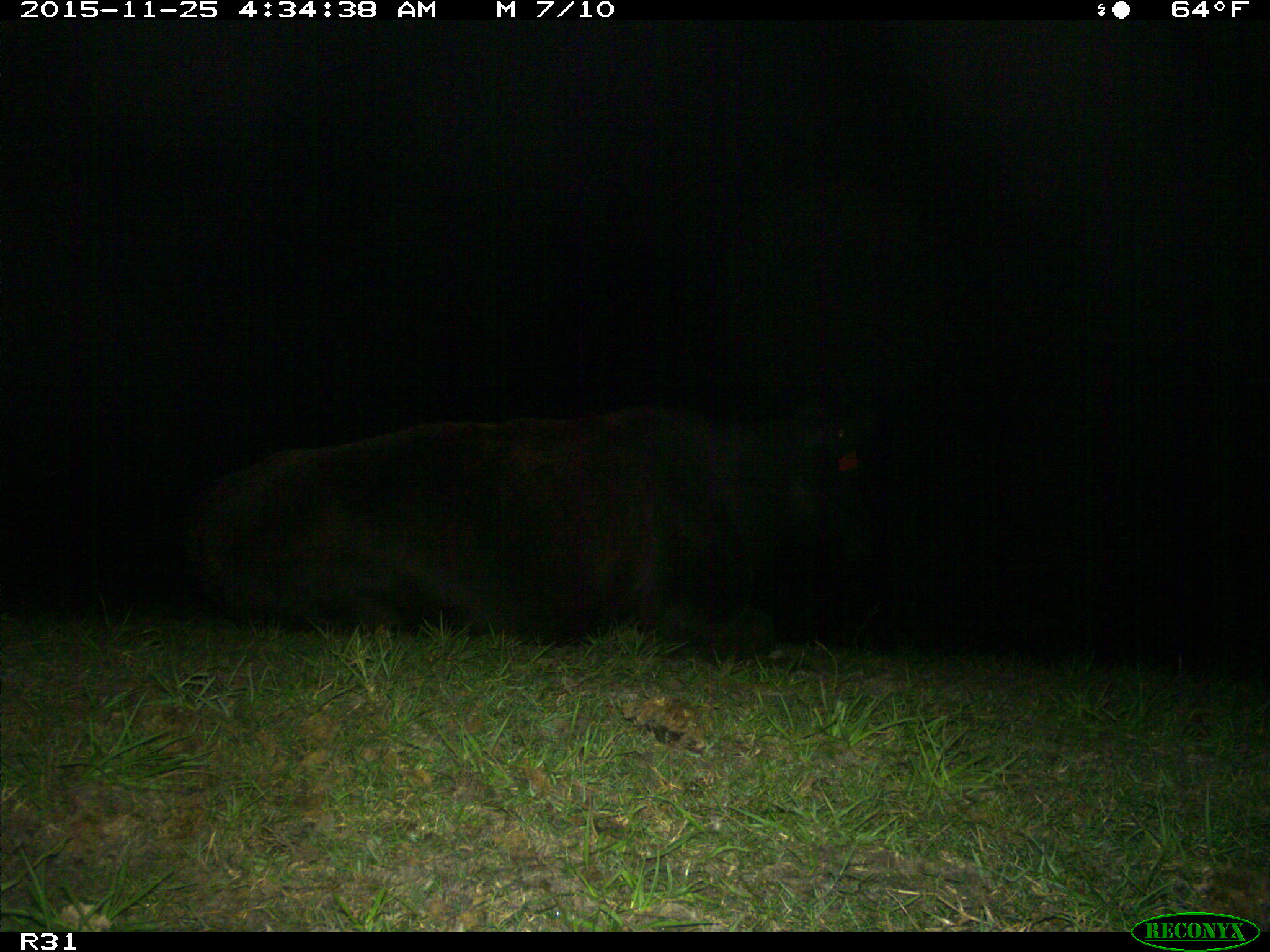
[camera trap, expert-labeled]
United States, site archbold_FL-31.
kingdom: Animalia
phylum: Chordata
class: Mammalia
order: Artiodactyla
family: Bovidae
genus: Bos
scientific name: Bos taurus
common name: domestic cow